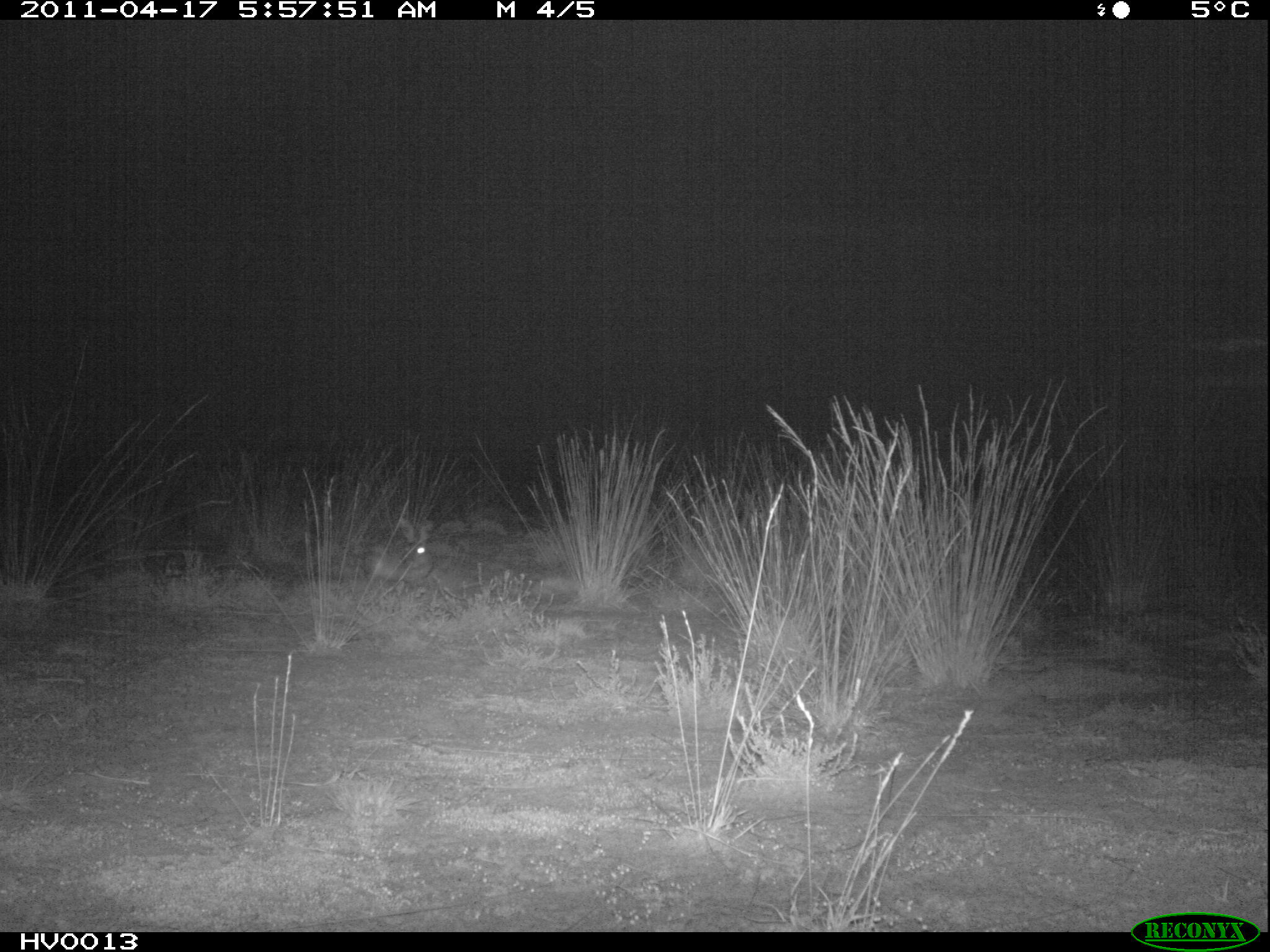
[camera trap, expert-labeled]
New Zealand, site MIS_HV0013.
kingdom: Animalia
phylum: Chordata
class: Mammalia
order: Lagomorpha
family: Leporidae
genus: Lepus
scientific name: Lepus europaeus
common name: brown hare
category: hare